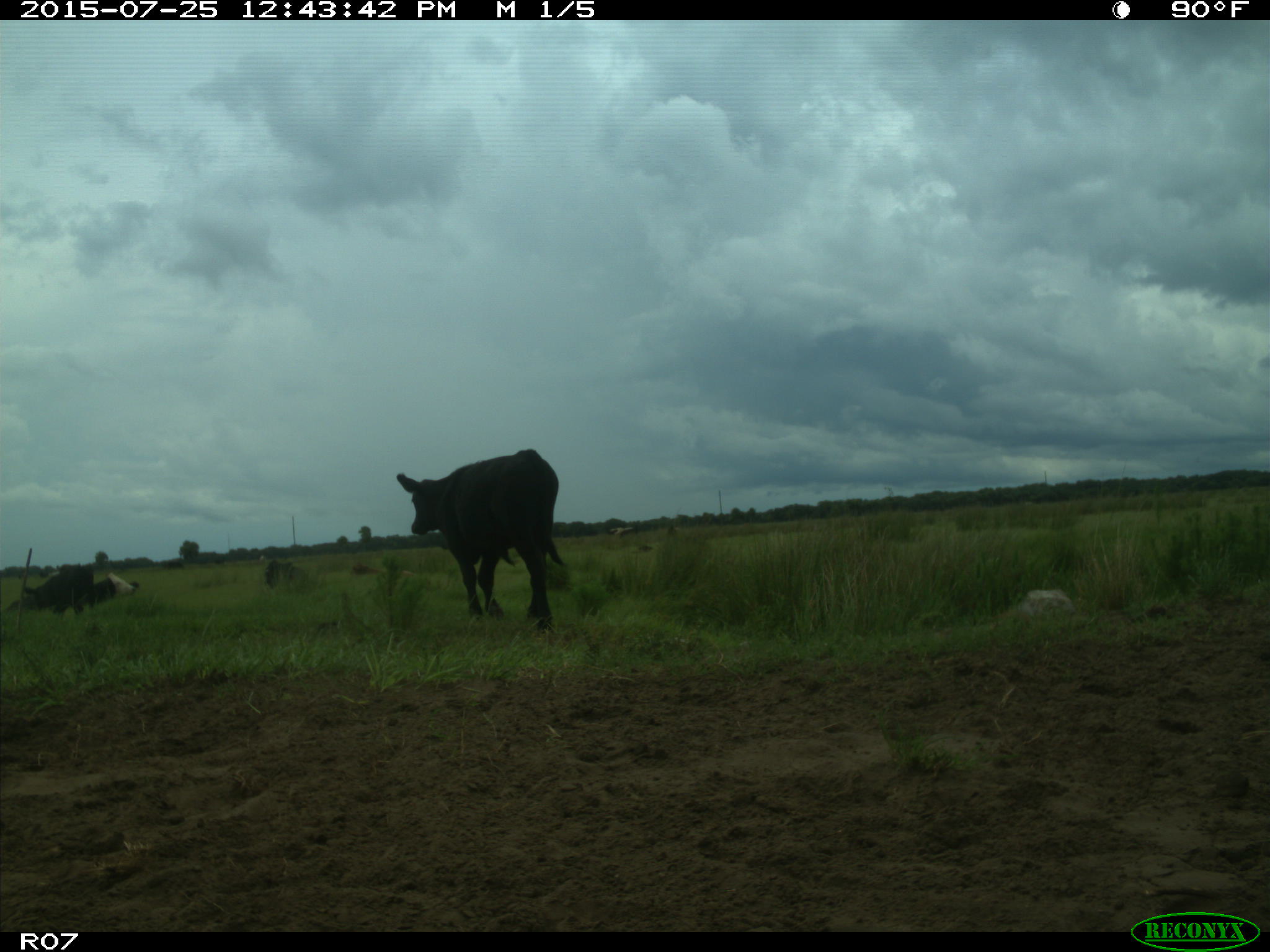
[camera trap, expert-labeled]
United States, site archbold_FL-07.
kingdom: Animalia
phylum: Chordata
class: Mammalia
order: Artiodactyla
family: Bovidae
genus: Bos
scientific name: Bos taurus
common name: domestic cow